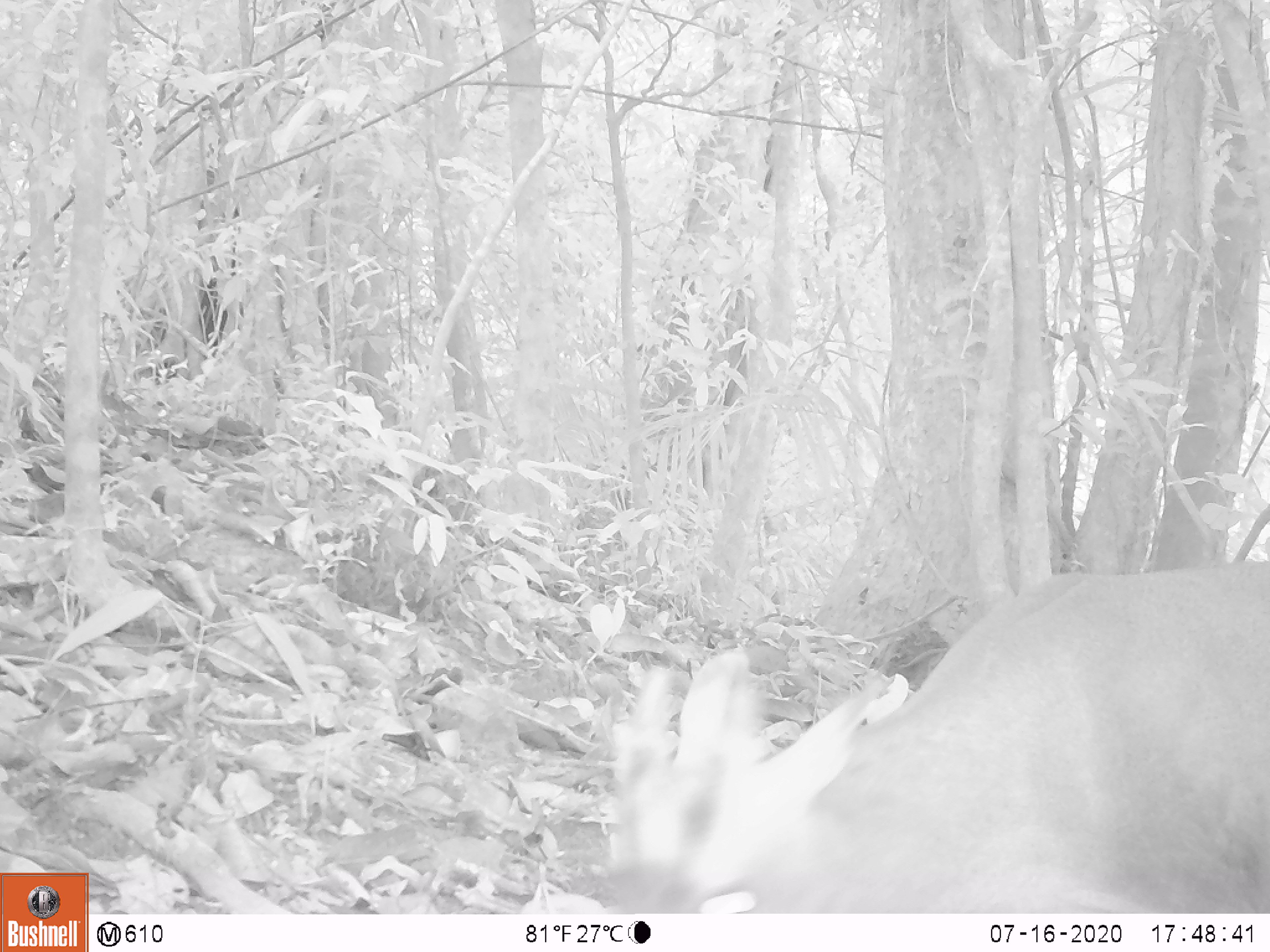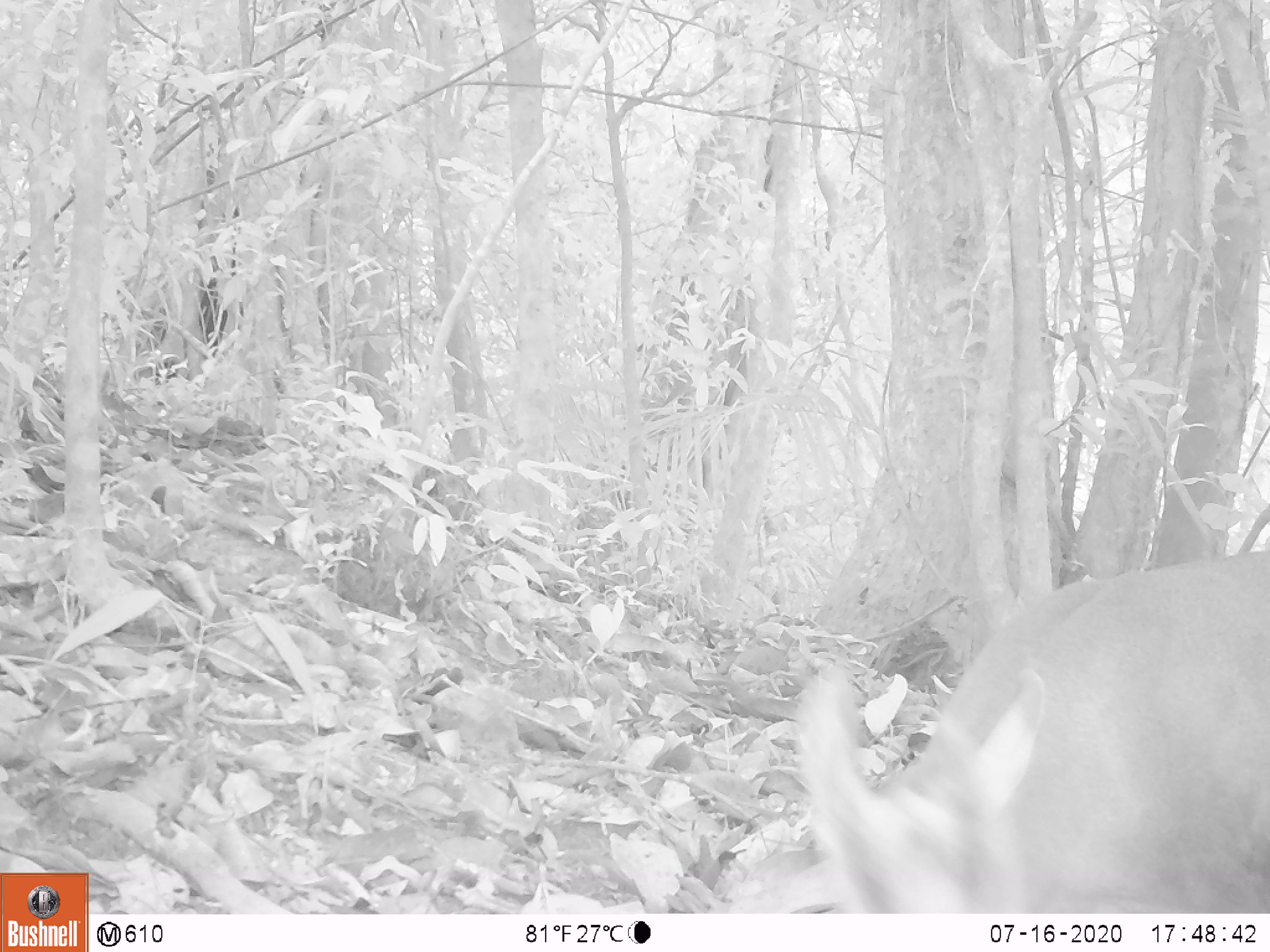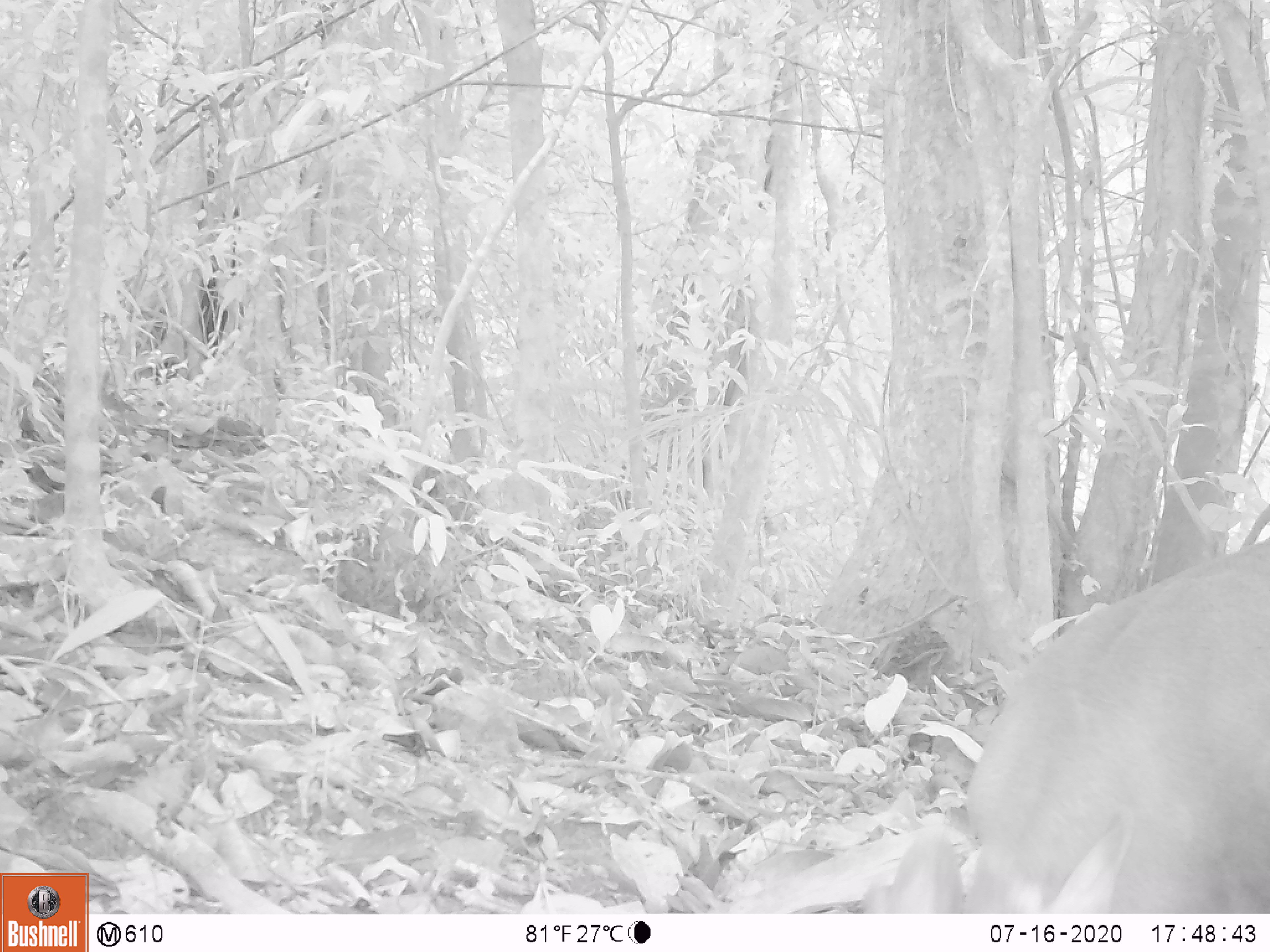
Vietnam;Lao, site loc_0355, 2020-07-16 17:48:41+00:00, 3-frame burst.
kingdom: Animalia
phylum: Chordata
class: Mammalia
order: Artiodactyla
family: Cervidae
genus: Muntiacus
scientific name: Muntiacus rooseveltorum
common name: roosevelt's muntjac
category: roosevelts muntjac group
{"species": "roosevelts muntjac group (roosevelt's muntjac) (Muntiacus rooseveltorum)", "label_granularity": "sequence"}